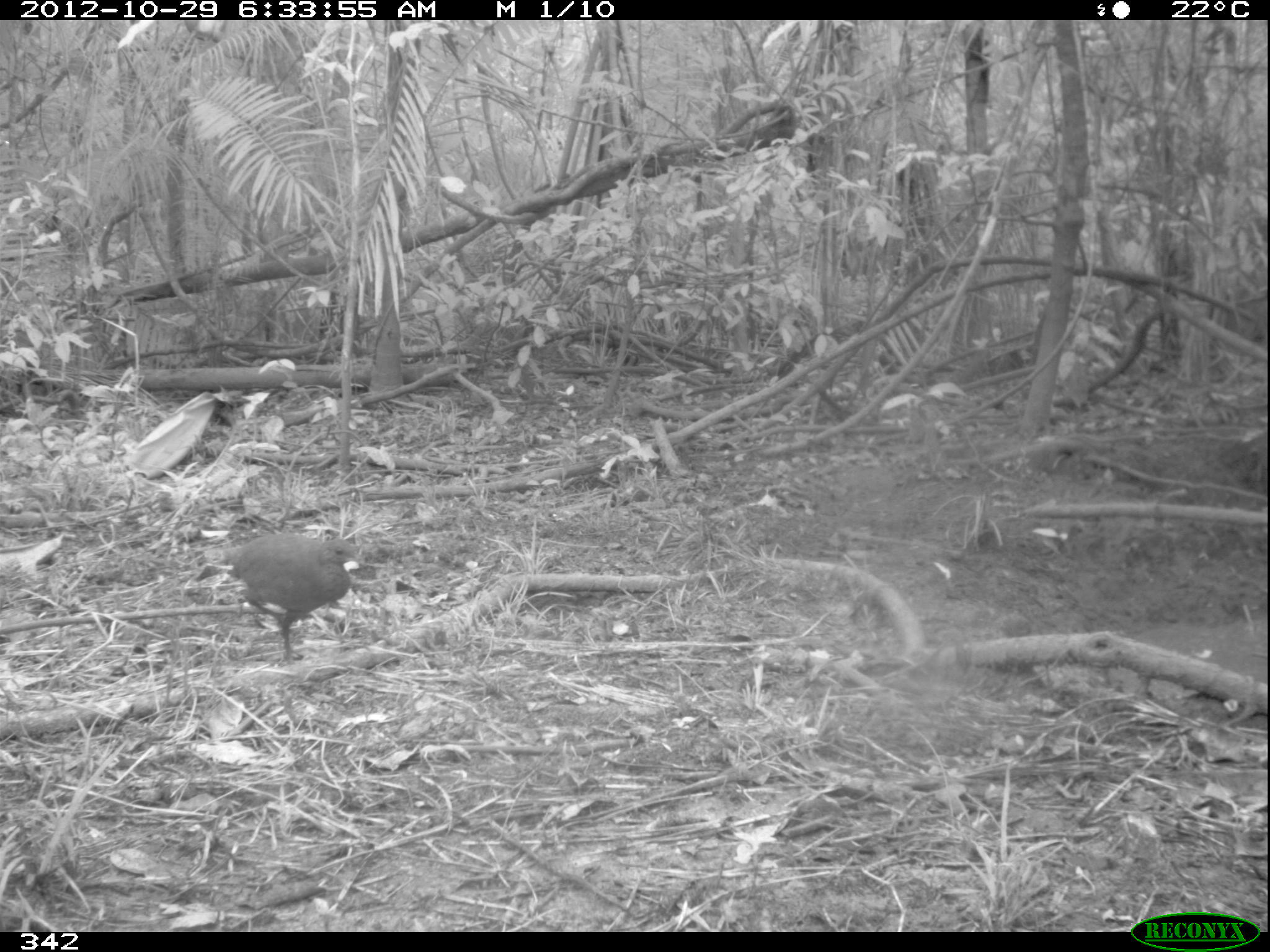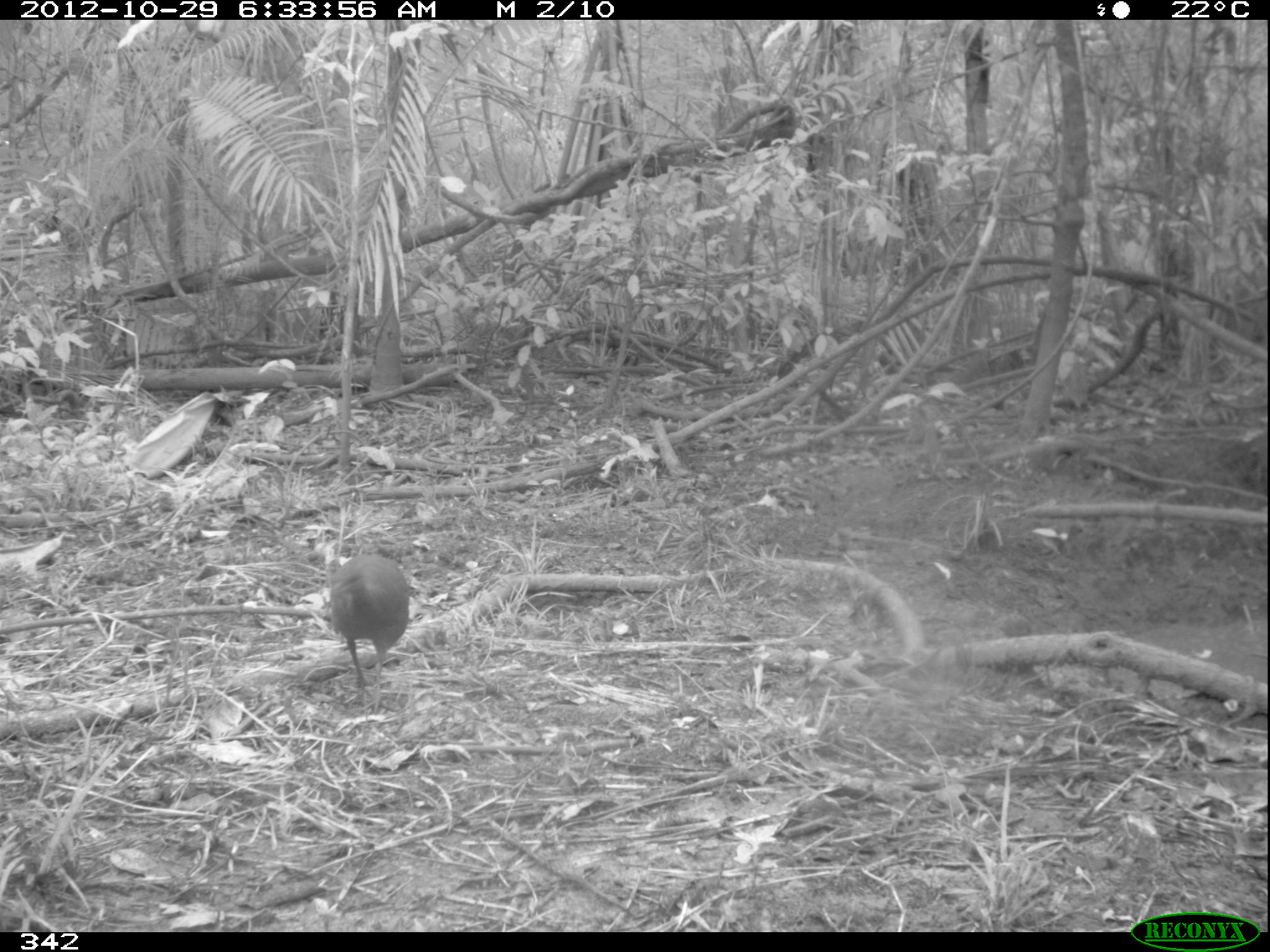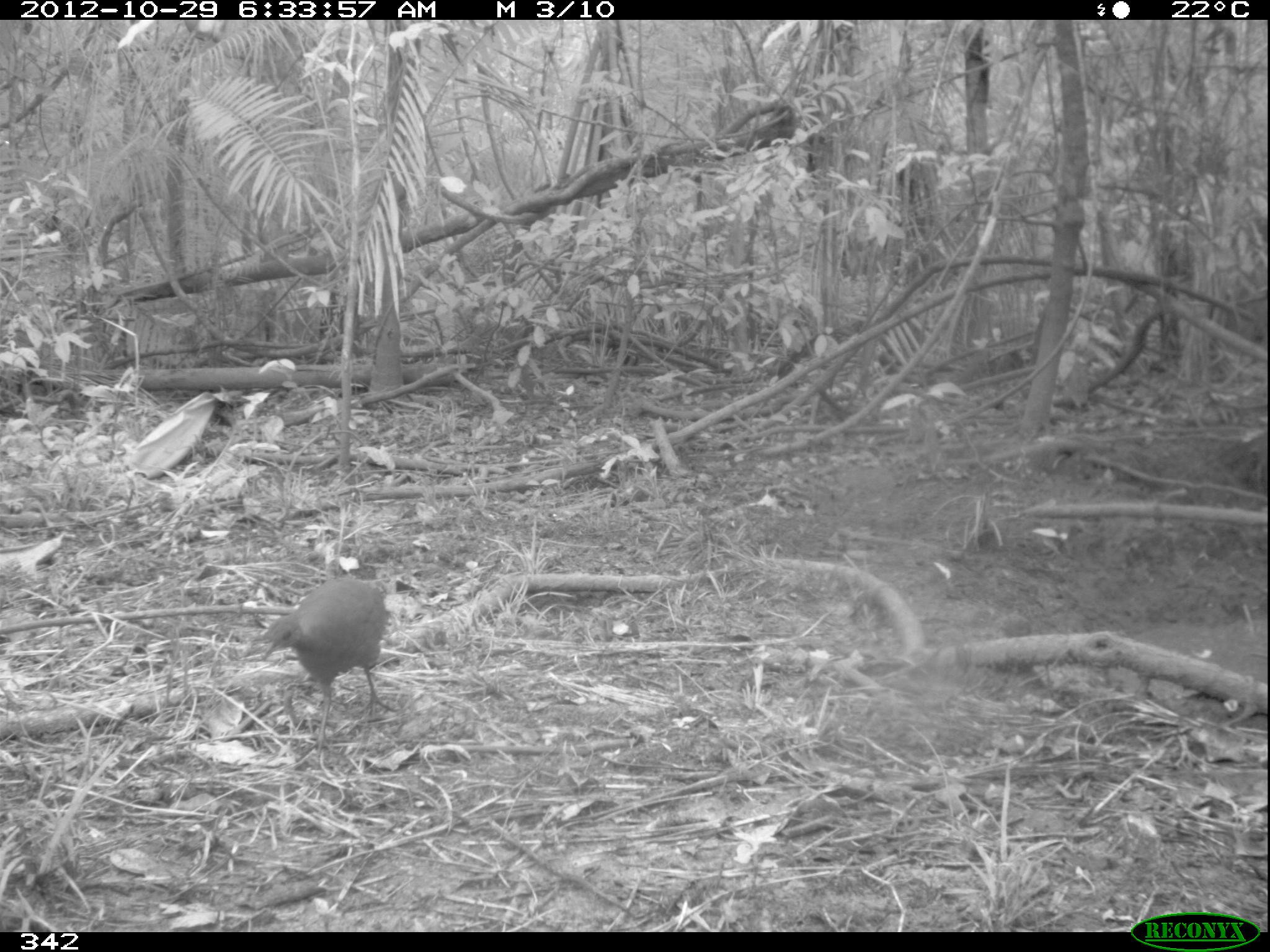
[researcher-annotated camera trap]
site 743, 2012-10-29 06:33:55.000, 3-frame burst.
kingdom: Animalia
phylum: Chordata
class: Aves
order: Galliformes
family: Phasianidae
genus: Alectoris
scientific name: Alectoris rufa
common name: red-legged partridge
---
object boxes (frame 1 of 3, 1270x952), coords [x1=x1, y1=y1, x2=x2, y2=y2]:
alectoris rufa: [x1=222, y1=529, x2=361, y2=665]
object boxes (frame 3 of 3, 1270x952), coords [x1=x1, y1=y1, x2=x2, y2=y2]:
alectoris rufa: [x1=257, y1=576, x2=398, y2=758]